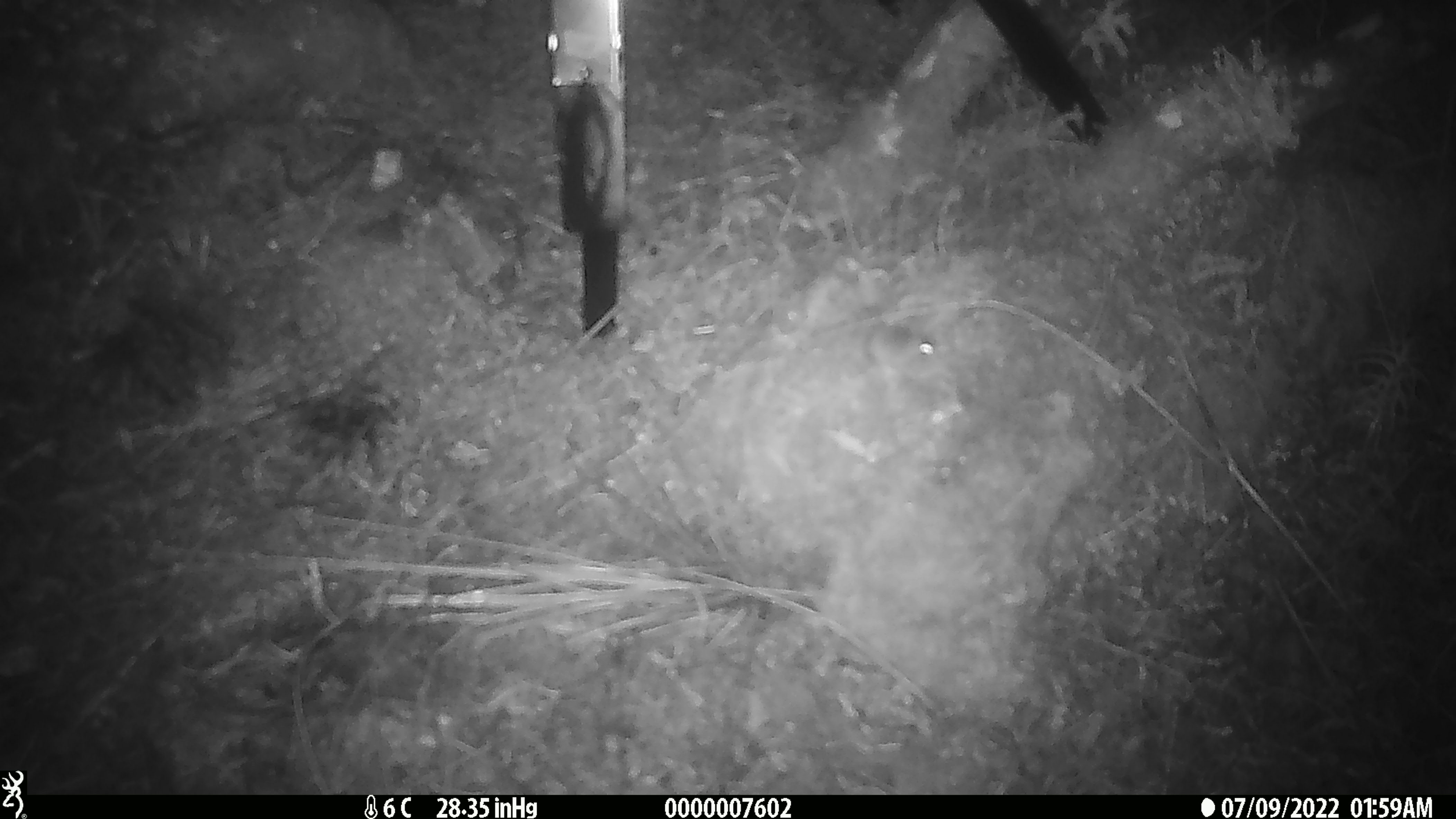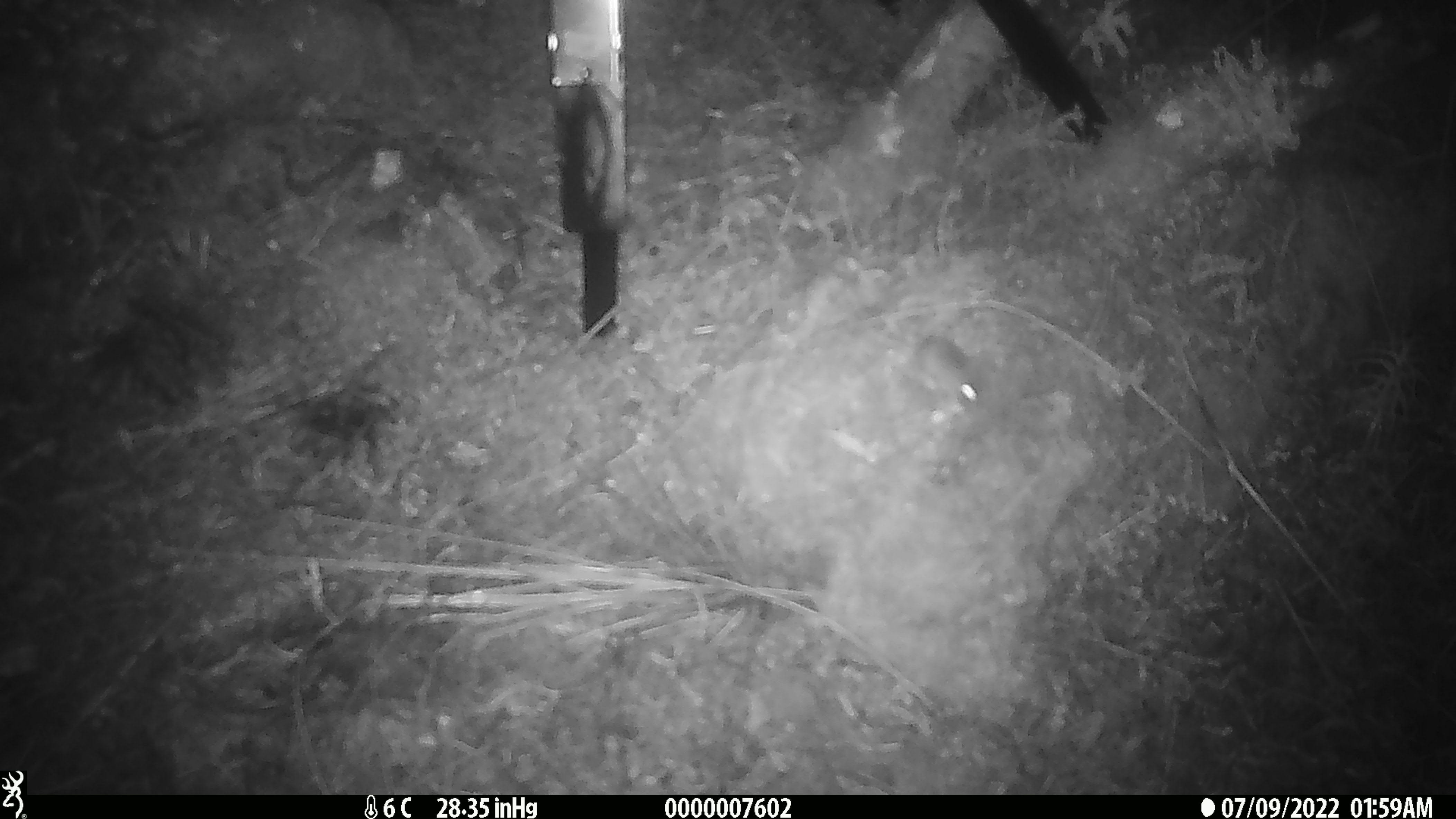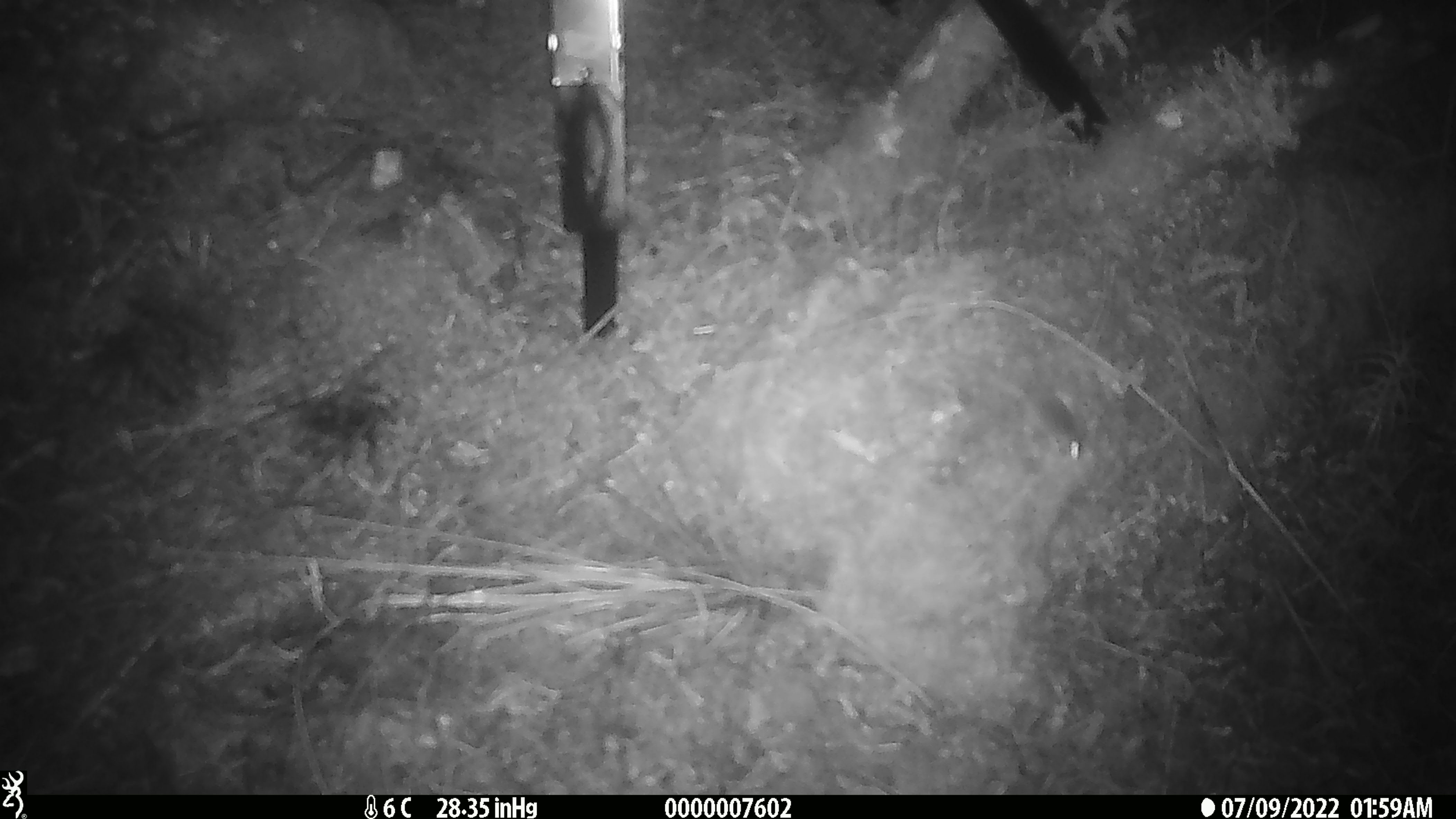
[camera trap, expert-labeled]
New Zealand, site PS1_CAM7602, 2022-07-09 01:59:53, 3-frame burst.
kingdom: Animalia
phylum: Chordata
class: Mammalia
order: Rodentia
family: Muridae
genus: Mus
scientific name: Mus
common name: mouse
Mouse (Mus).